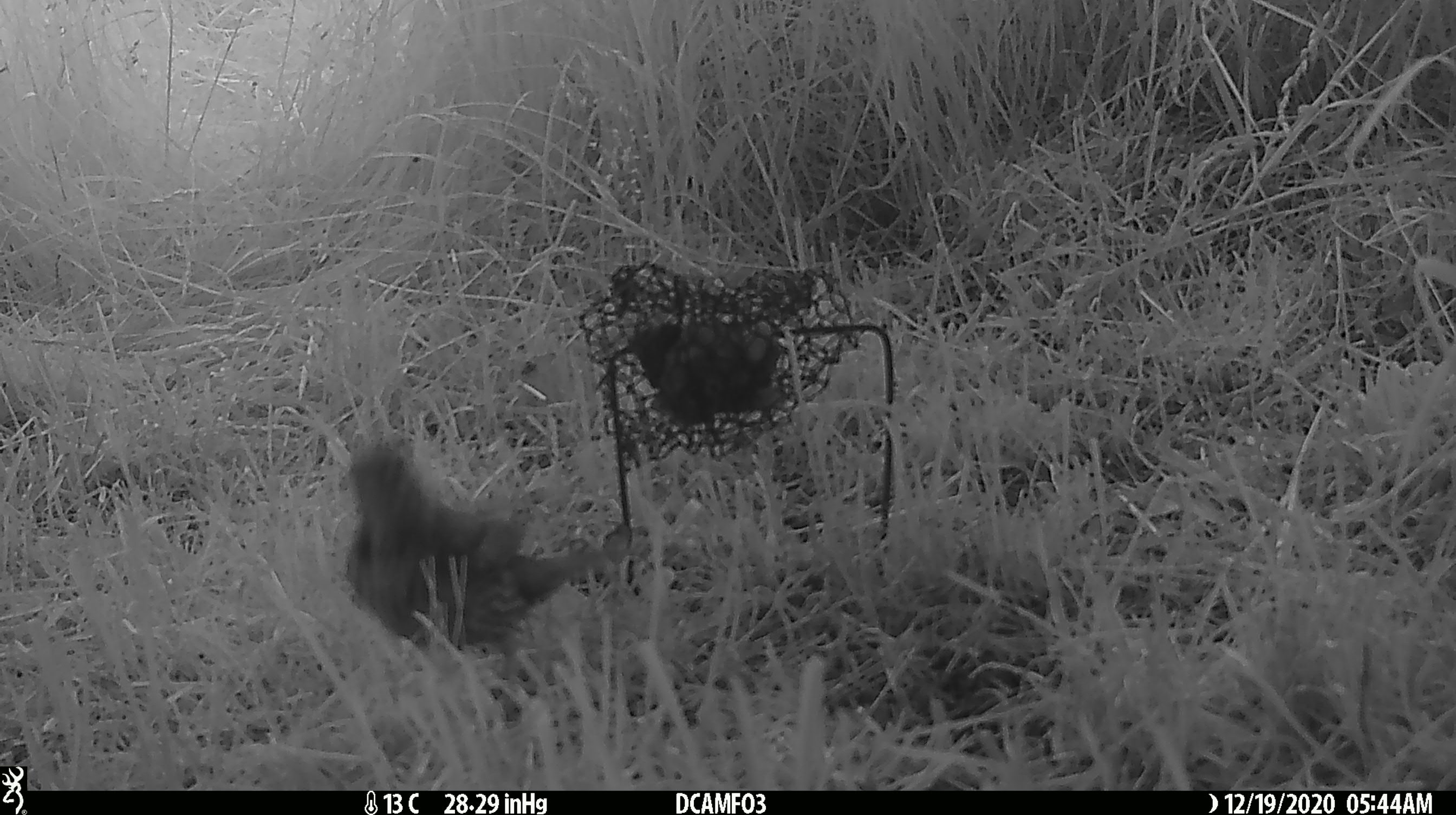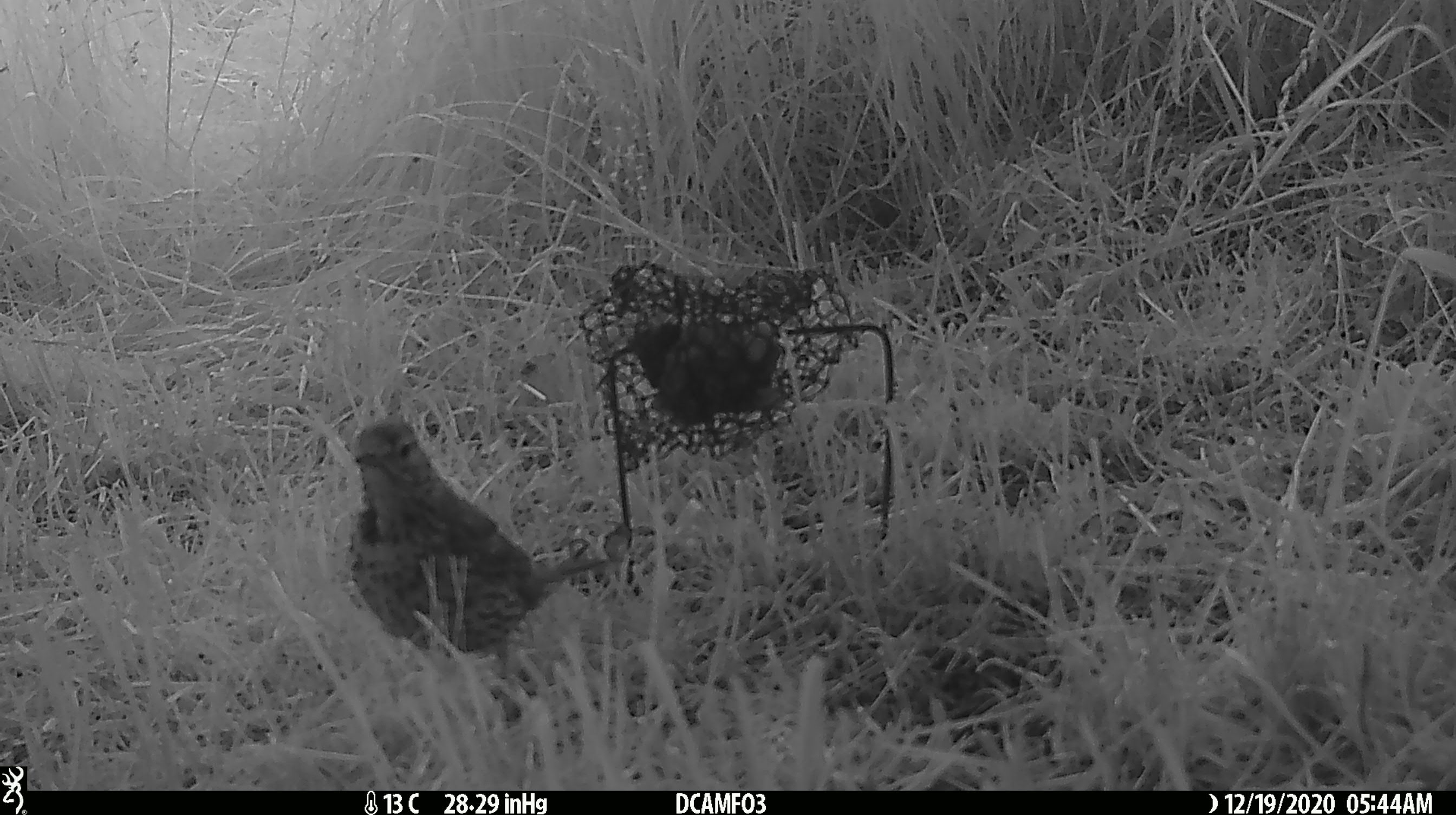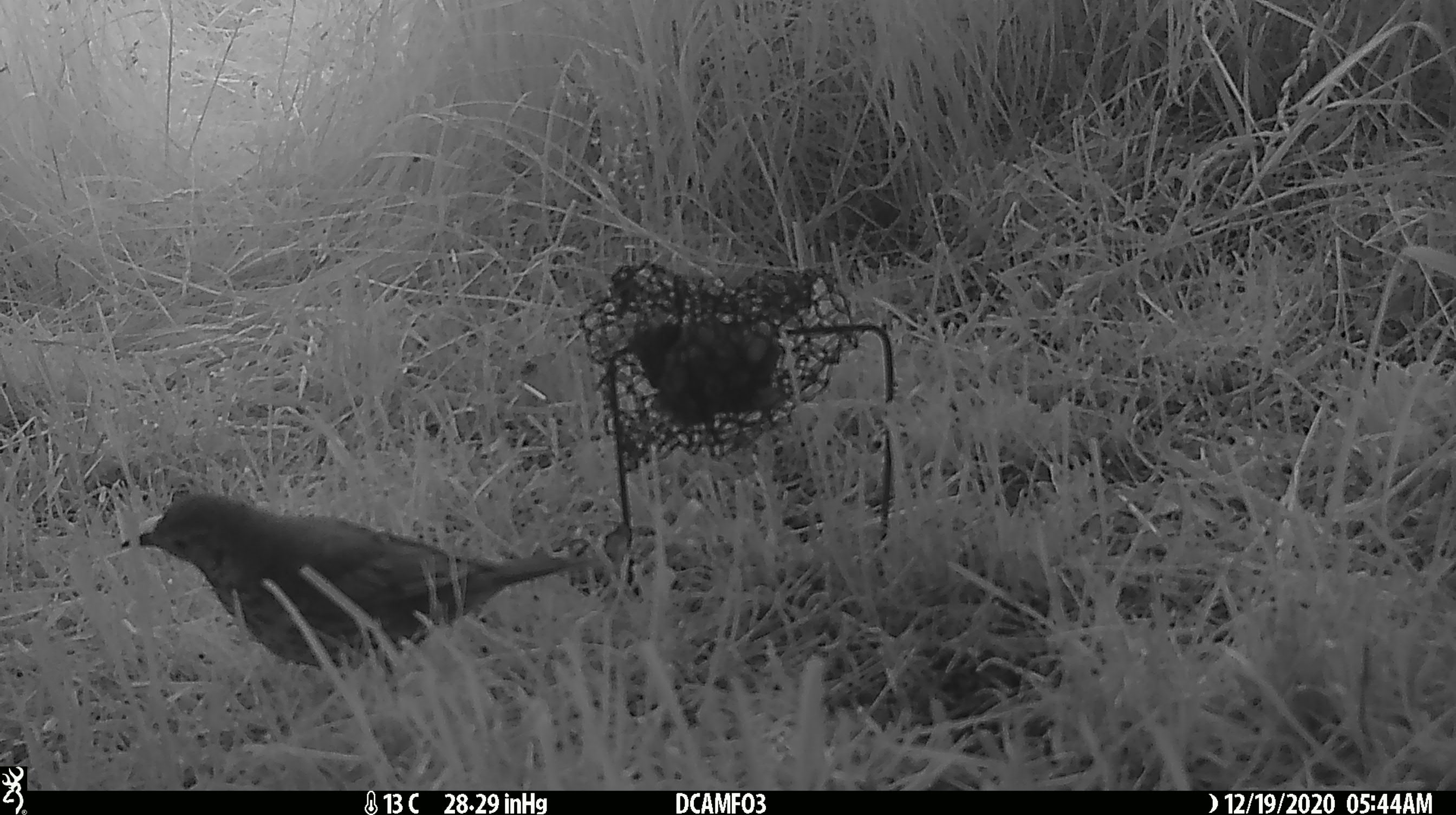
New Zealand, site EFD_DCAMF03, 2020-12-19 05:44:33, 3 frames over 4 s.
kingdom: Animalia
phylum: Chordata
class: Aves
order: Passeriformes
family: Turdidae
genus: Turdus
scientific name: Turdus philomelos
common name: song thrush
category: thrush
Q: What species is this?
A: Thrush (song thrush) (Turdus philomelos).